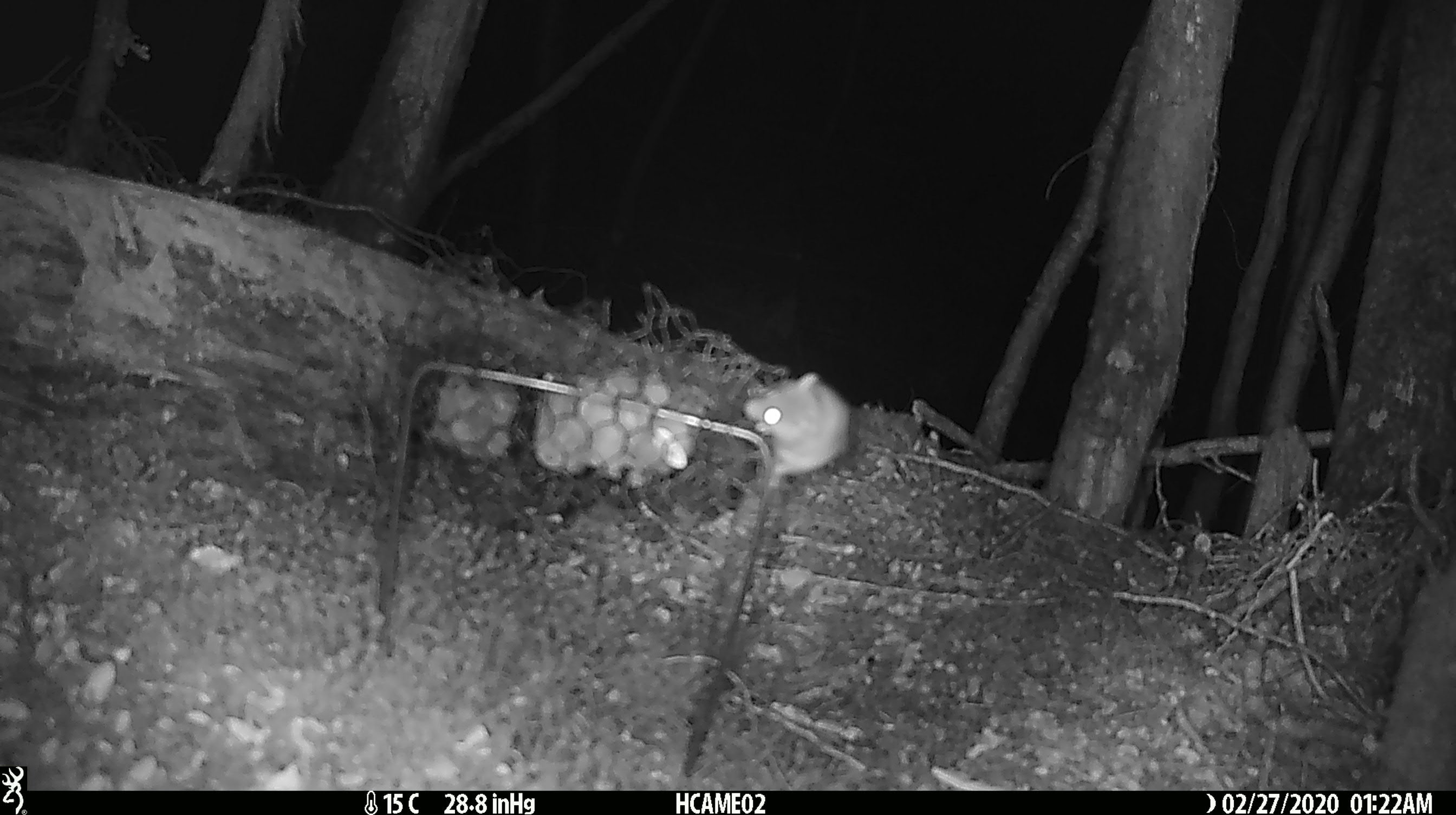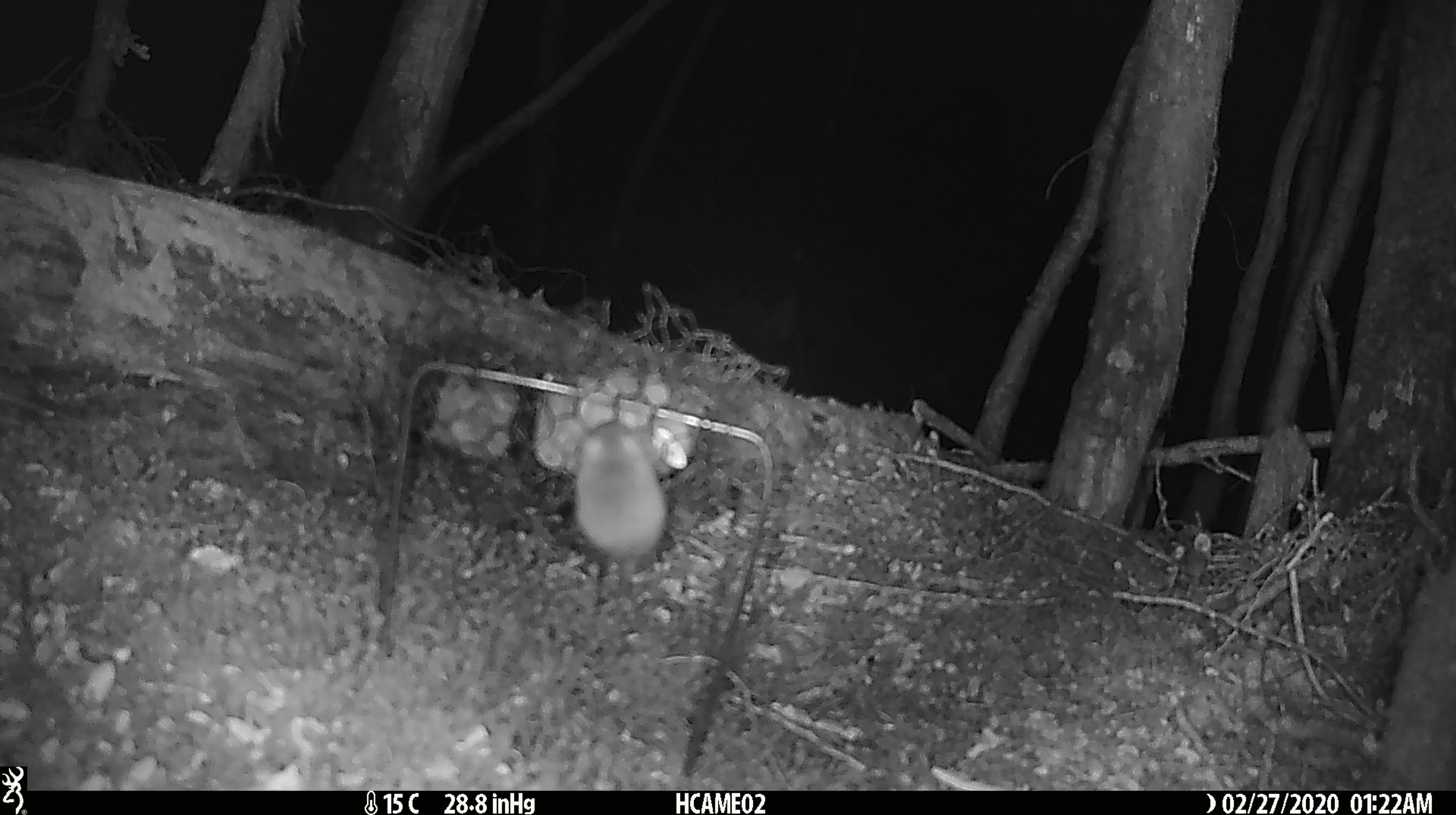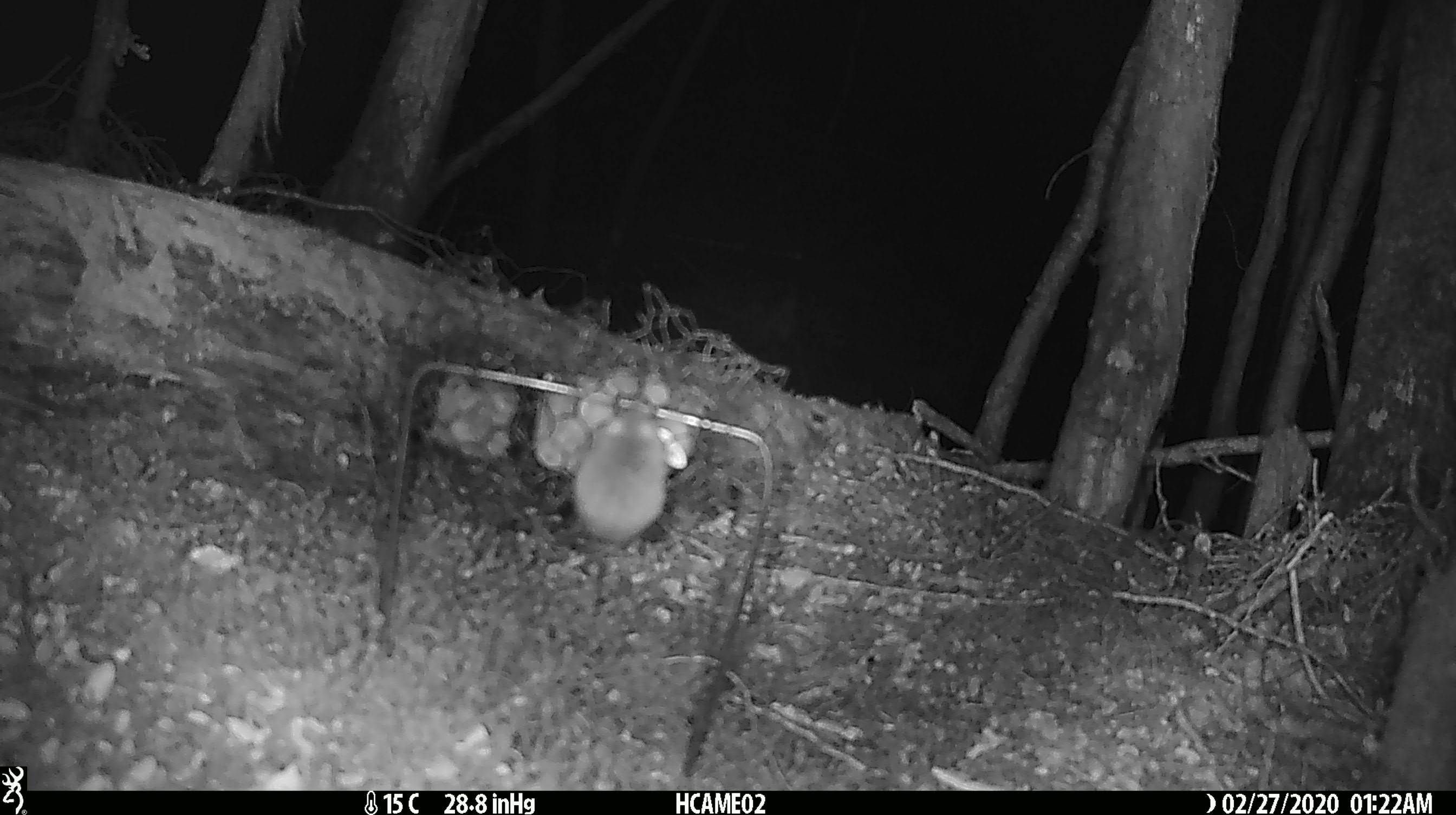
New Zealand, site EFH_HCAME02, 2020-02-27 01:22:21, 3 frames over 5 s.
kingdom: Animalia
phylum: Chordata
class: Mammalia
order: Rodentia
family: Muridae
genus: Mus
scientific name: Mus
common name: mouse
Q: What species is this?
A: Mouse (Mus).